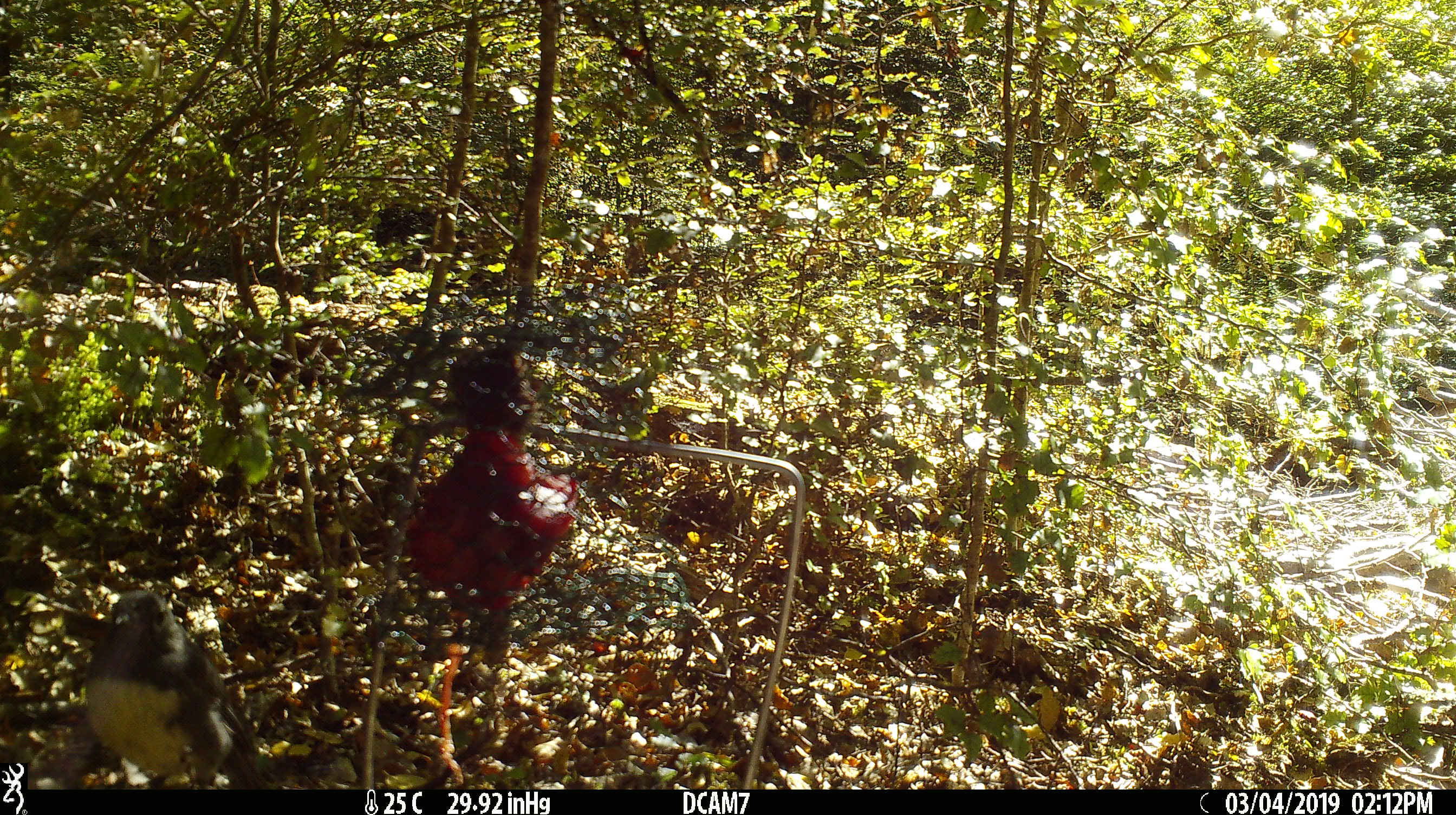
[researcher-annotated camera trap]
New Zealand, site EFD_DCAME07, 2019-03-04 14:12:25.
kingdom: Animalia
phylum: Chordata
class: Aves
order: Passeriformes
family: Petroicidae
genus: Petroica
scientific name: Petroica australis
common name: new zealand robin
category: robin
Robin (new zealand robin) (Petroica australis).